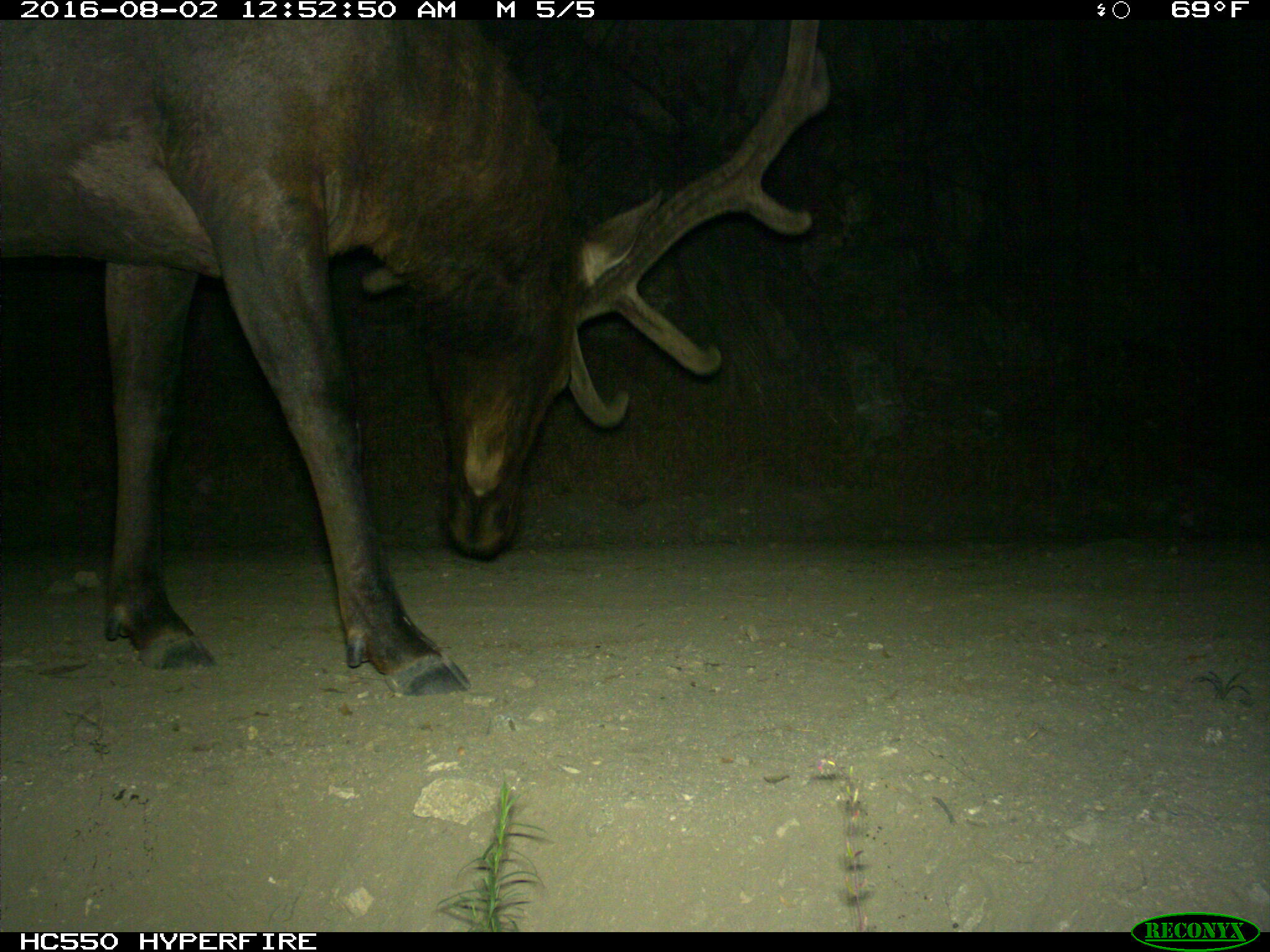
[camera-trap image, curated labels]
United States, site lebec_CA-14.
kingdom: Animalia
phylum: Chordata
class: Mammalia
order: Artiodactyla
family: Cervidae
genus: Cervus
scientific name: Cervus canadensis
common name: elk